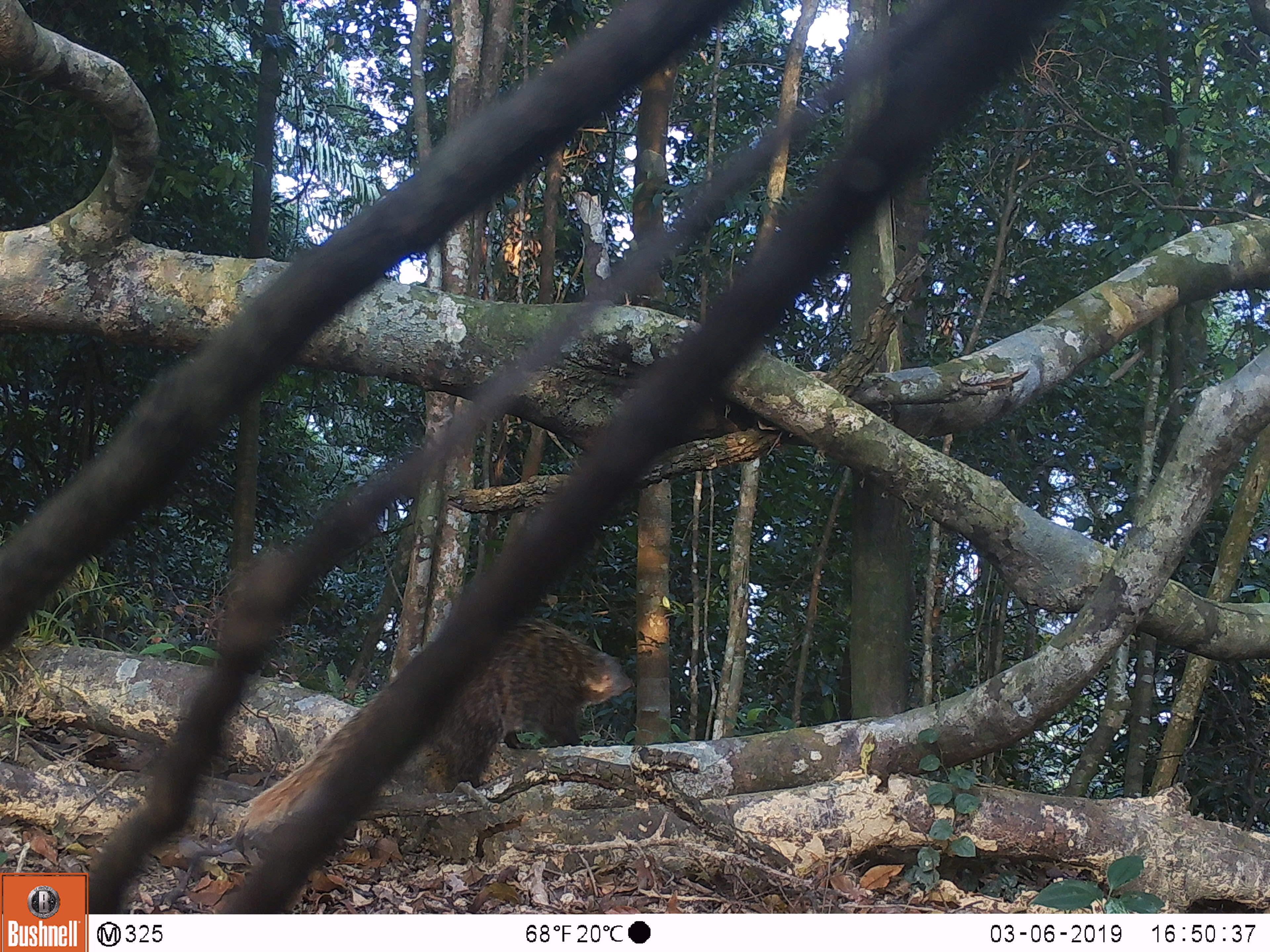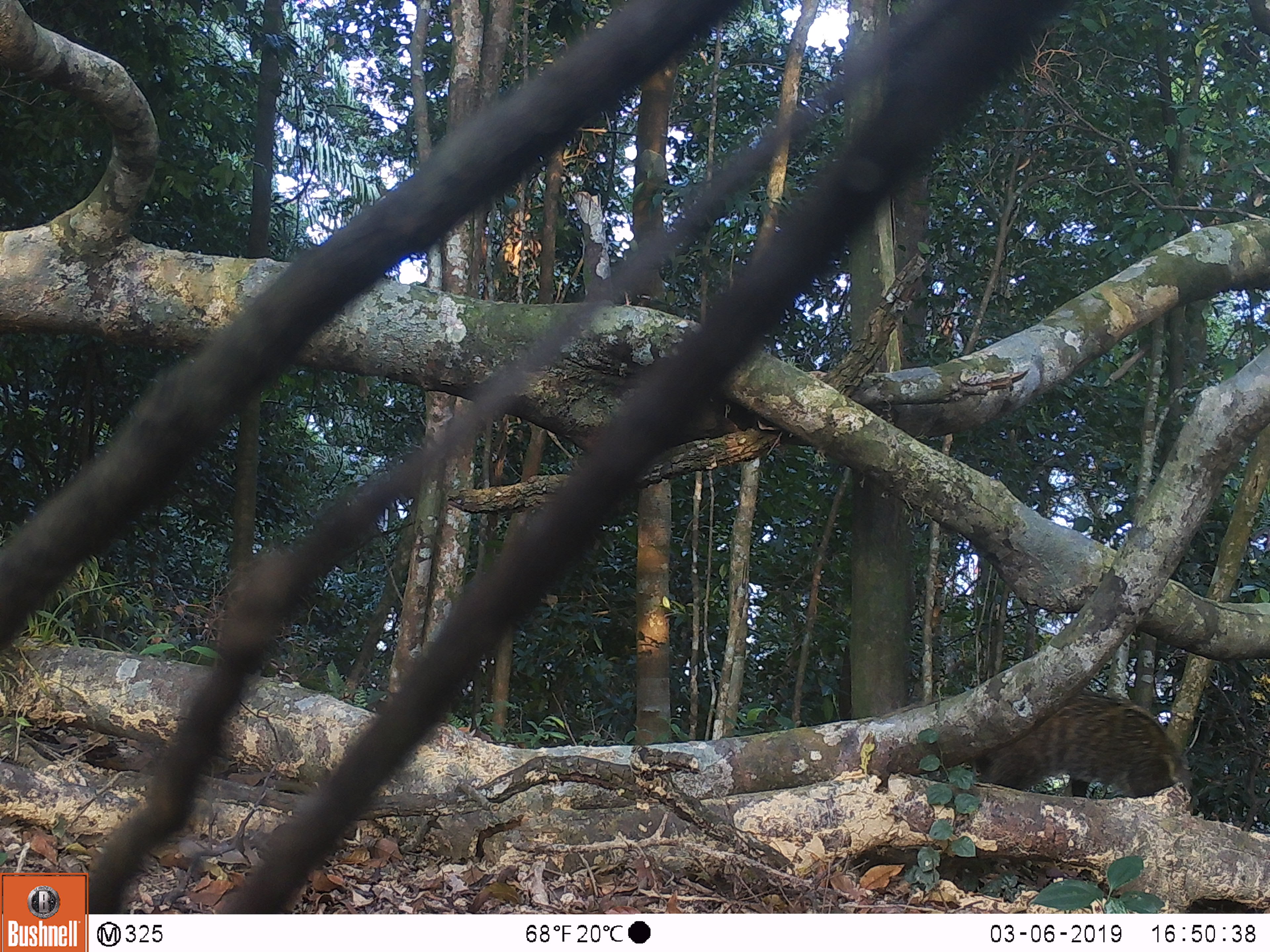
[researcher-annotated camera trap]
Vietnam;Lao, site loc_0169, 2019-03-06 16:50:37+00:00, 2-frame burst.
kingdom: Animalia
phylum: Chordata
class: Mammalia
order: Carnivora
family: Herpestidae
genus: Urva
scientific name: Urva urva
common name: crab-eating mongoose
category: crab eating mongoose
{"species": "crab eating mongoose (crab-eating mongoose) (Urva urva)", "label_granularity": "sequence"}